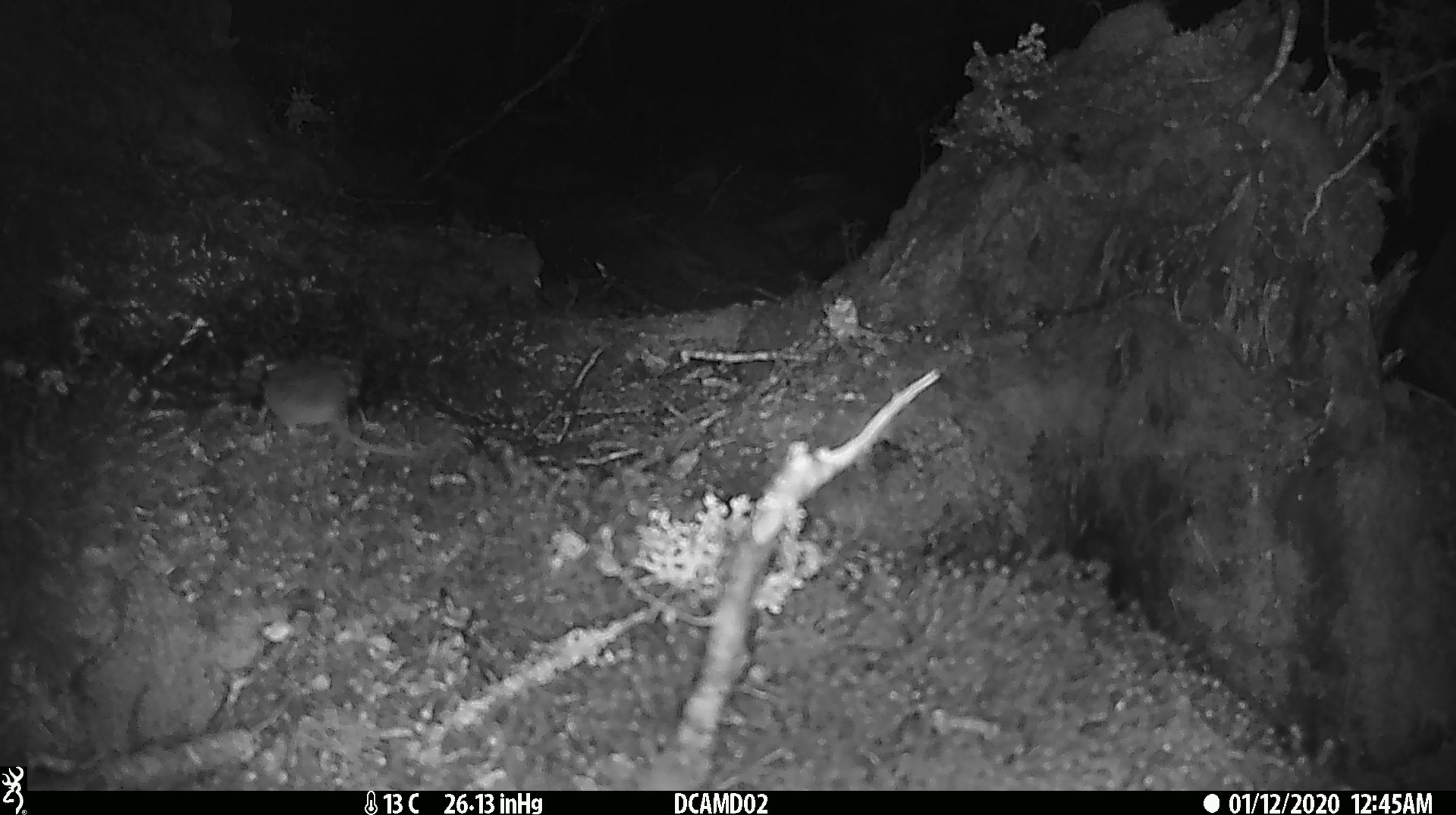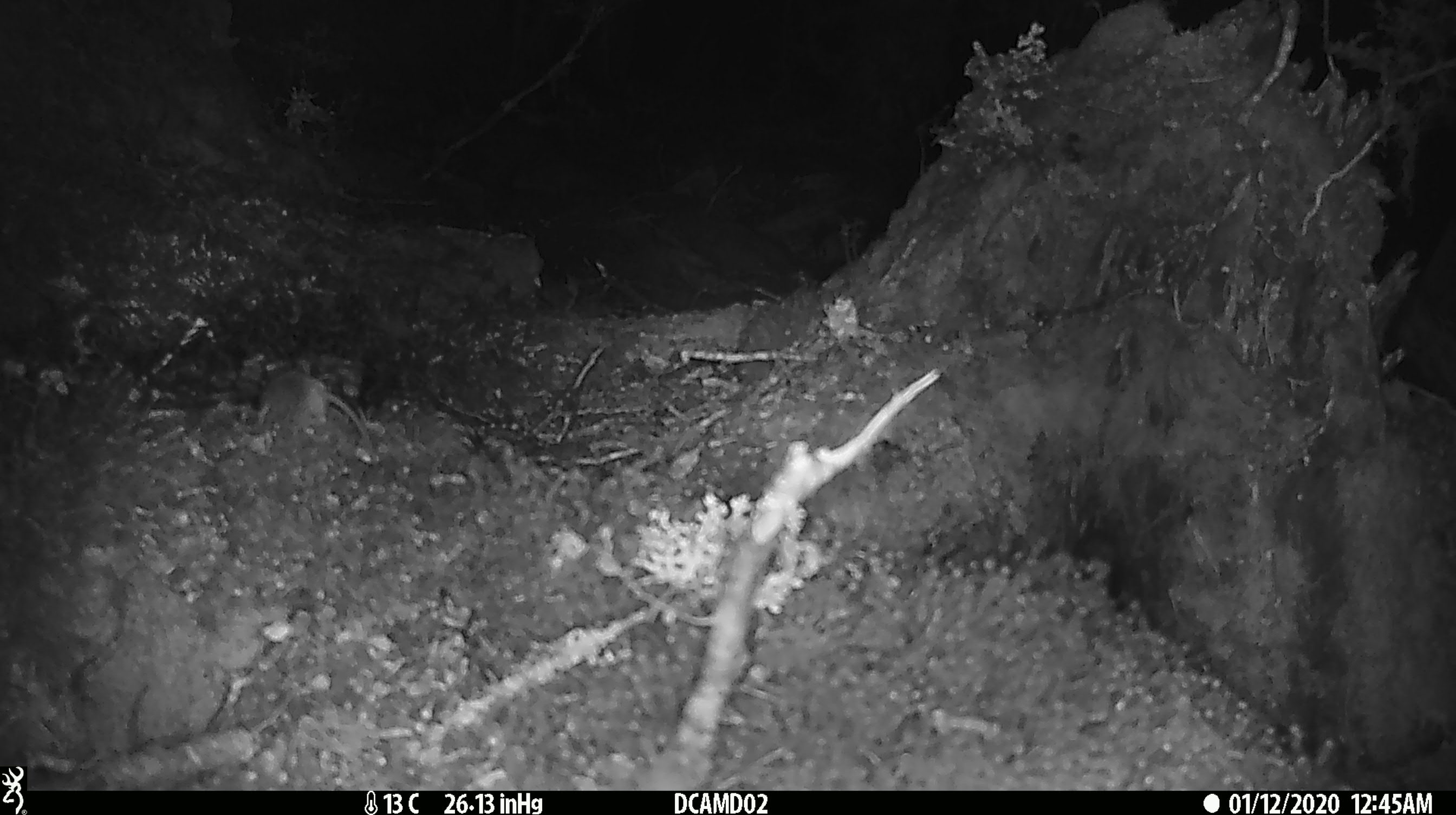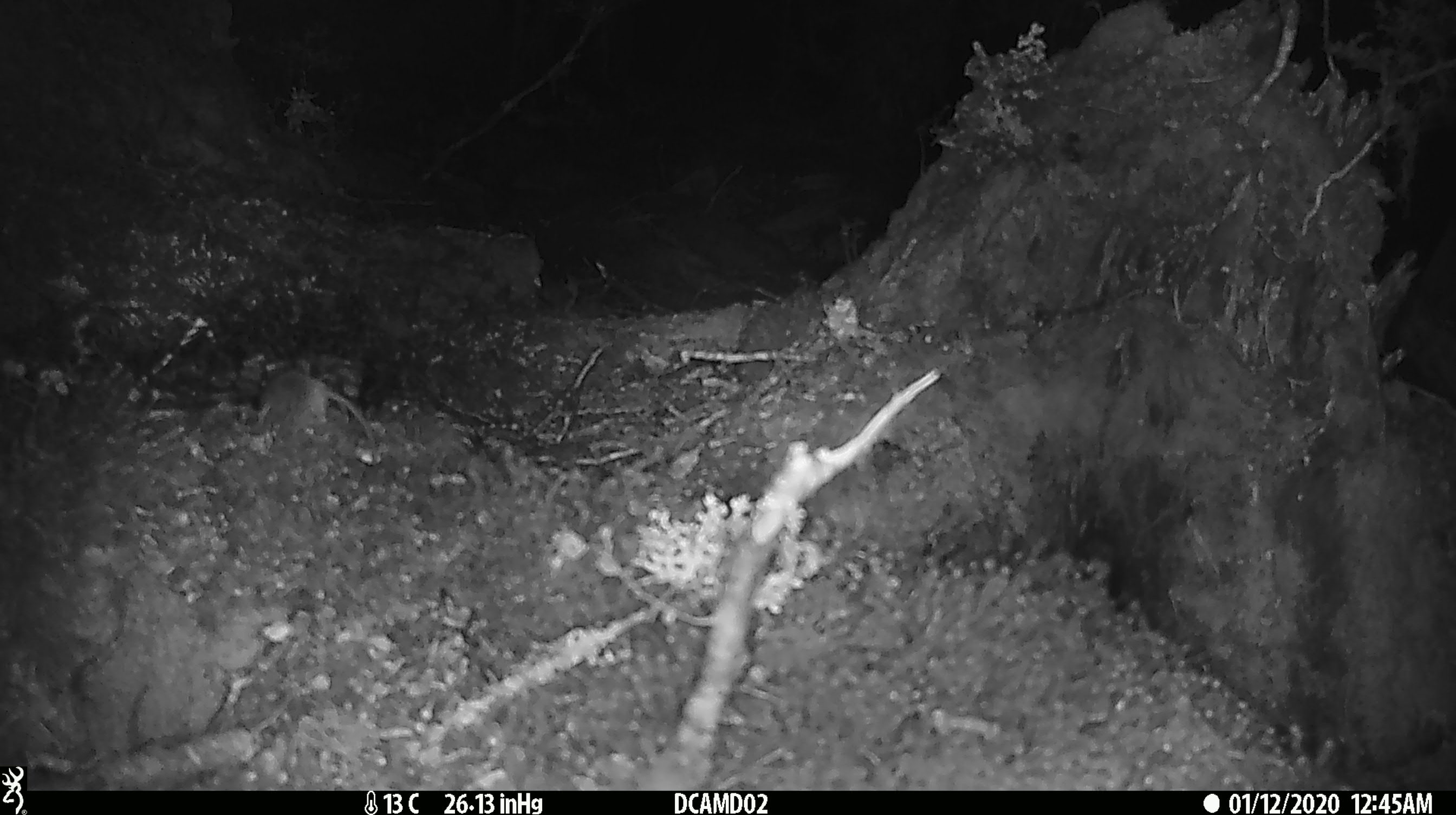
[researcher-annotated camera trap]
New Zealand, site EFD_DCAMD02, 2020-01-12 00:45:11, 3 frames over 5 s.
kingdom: Animalia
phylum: Chordata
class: Mammalia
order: Rodentia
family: Muridae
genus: Mus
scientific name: Mus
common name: mouse